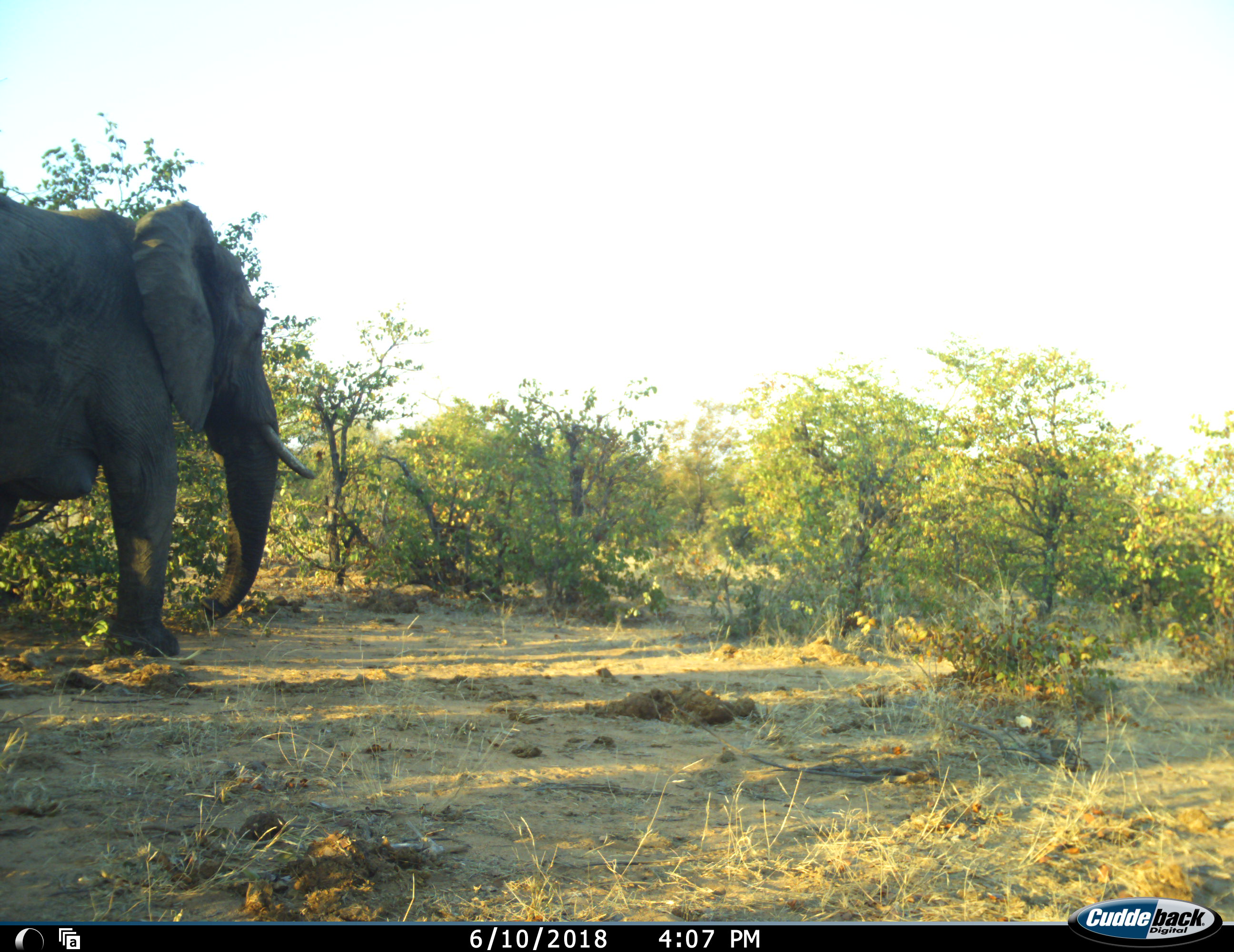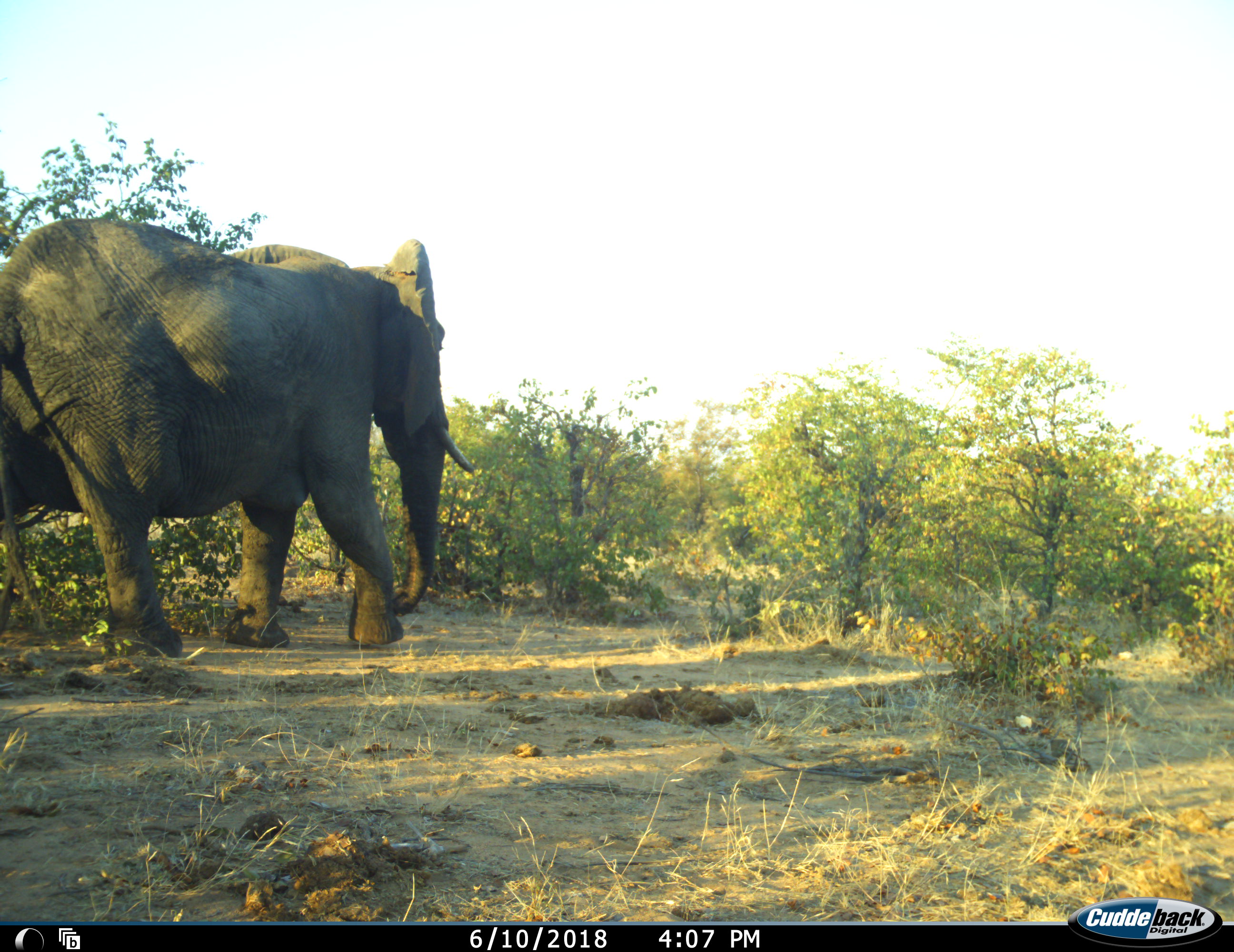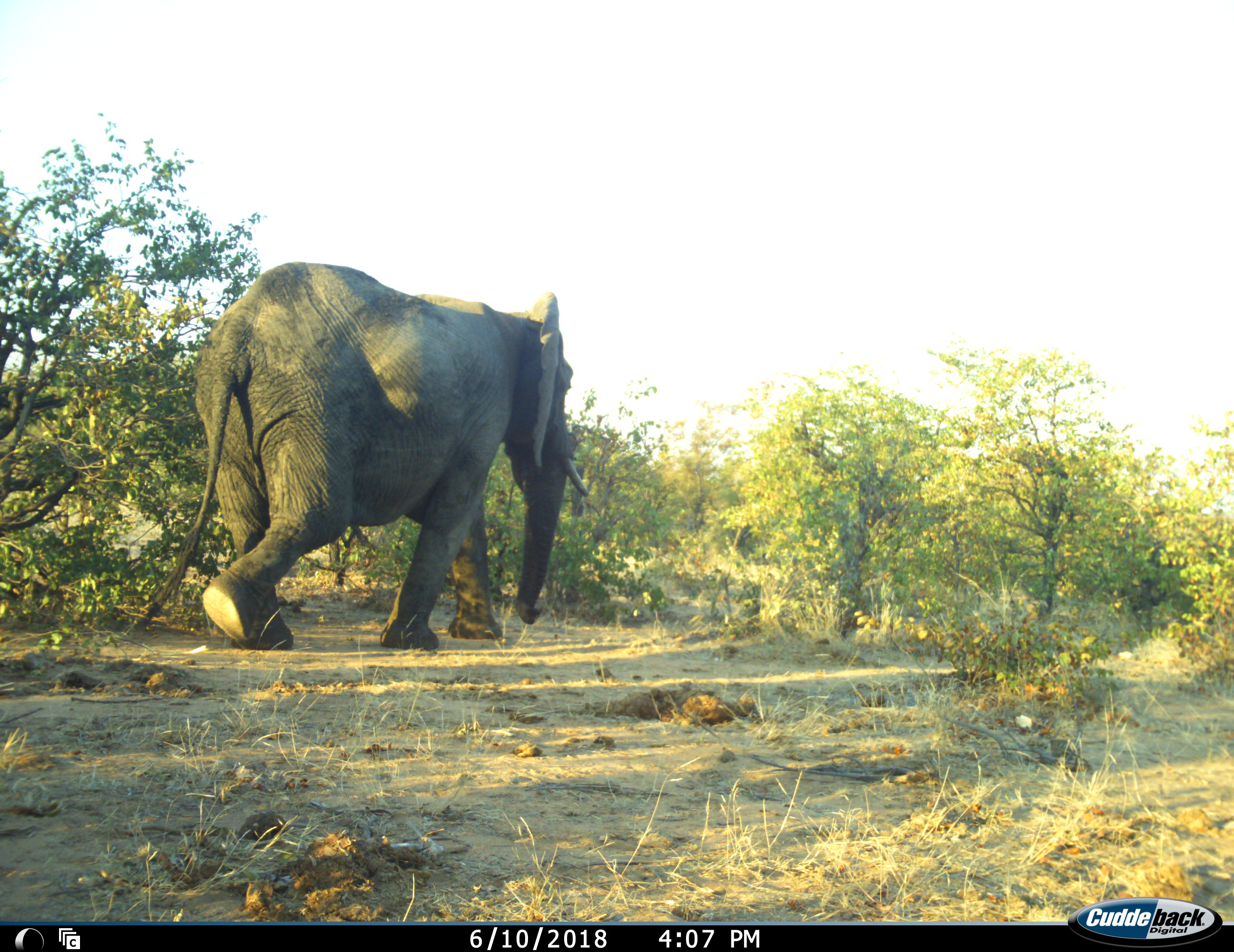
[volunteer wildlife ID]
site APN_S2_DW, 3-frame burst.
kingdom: Animalia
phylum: Chordata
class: Mammalia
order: Proboscidea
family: Elephantidae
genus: Loxodonta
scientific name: Loxodonta africana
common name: african bush elephant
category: elephant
Elephant (african bush elephant) (Loxodonta africana), count 1. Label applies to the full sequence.